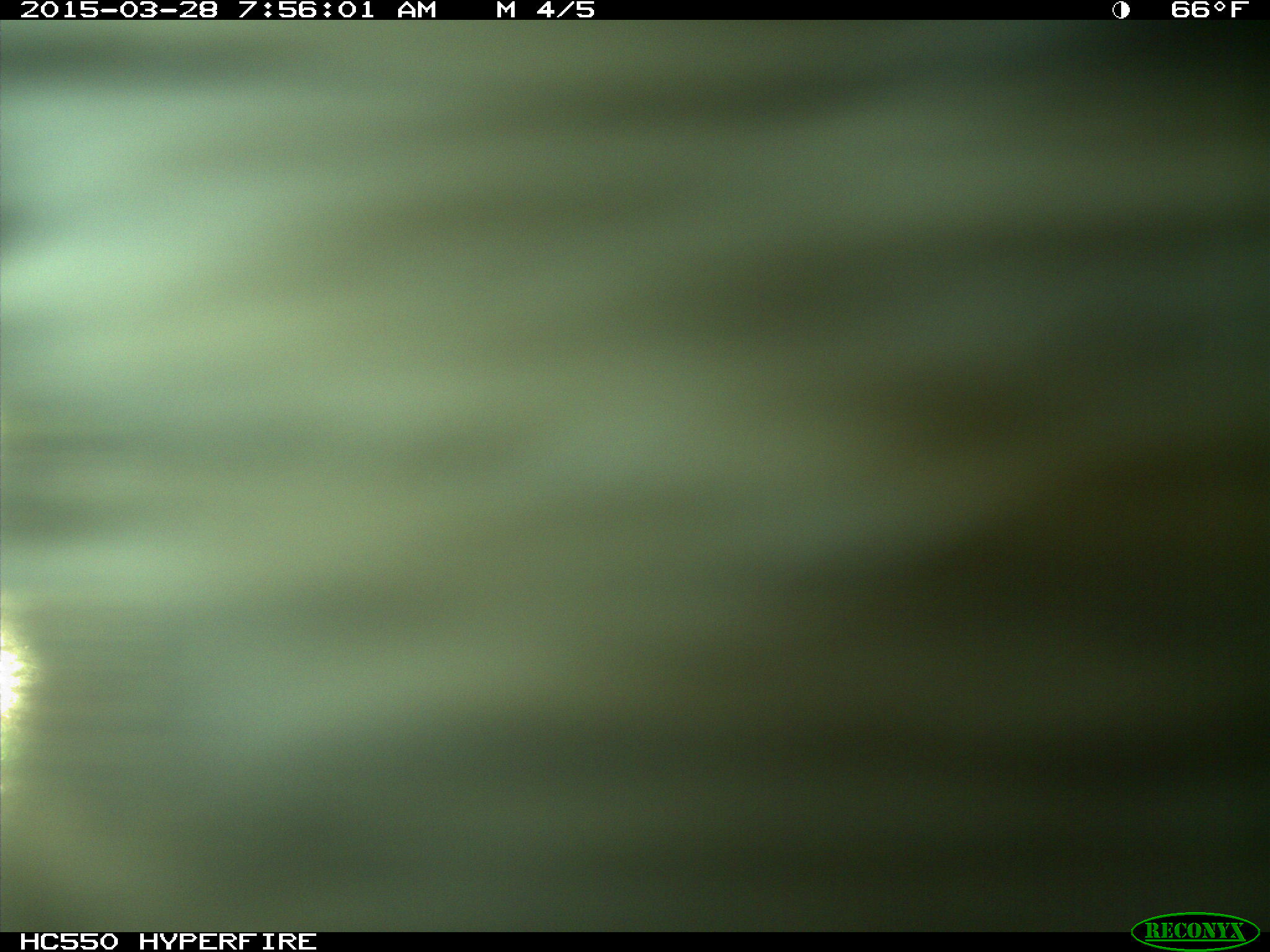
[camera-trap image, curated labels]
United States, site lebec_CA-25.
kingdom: Animalia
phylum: Chordata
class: Mammalia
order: Artiodactyla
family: Bovidae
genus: Bos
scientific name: Bos taurus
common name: domestic cow